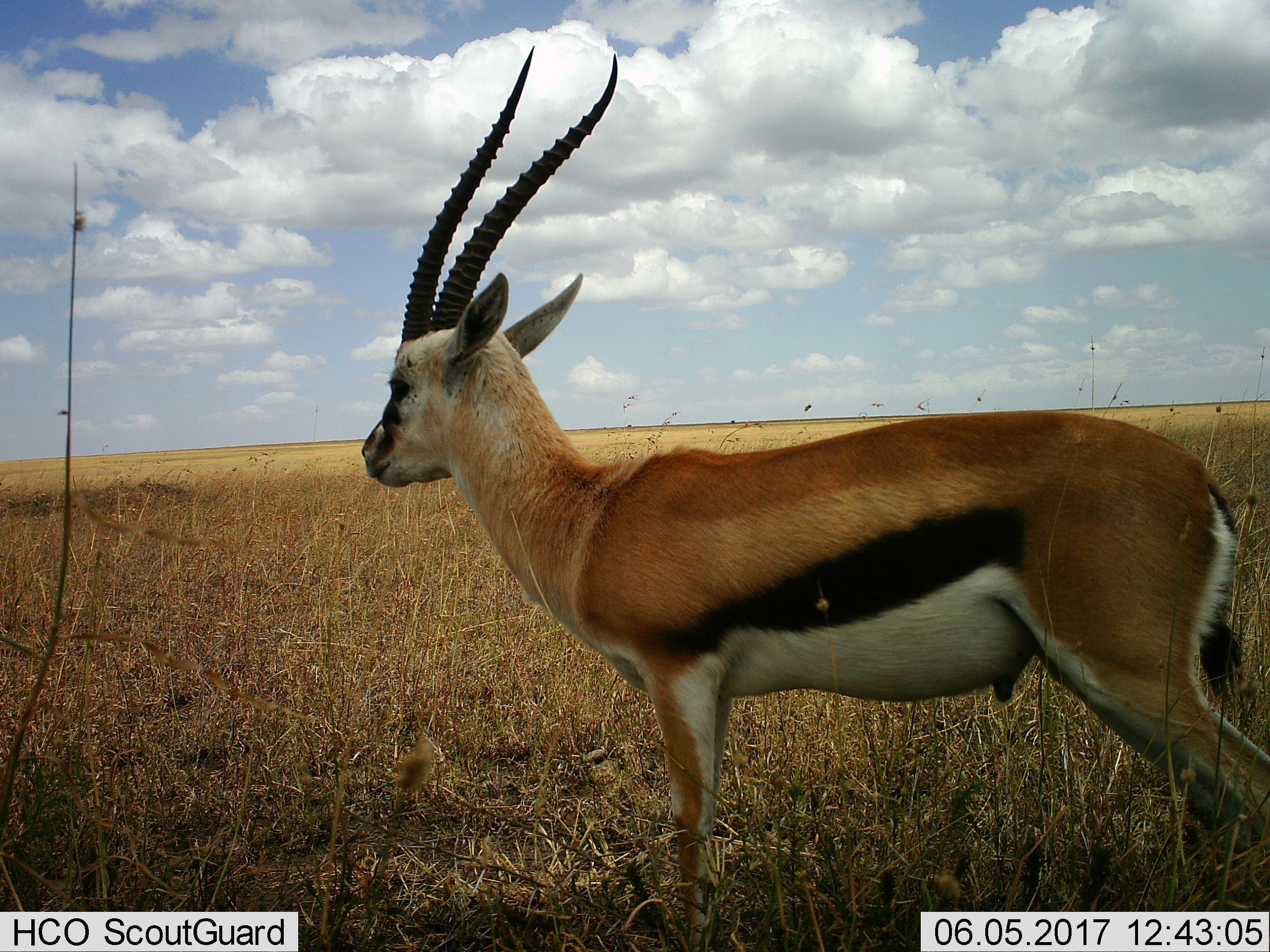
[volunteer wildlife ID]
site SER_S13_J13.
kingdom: Animalia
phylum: Chordata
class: Mammalia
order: Artiodactyla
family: Bovidae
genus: Eudorcas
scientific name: Eudorcas thomsonii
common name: thomson's gazelle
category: gazellethomsons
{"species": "gazellethomsons (thomson's gazelle) (Eudorcas thomsonii)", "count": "1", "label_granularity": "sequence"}